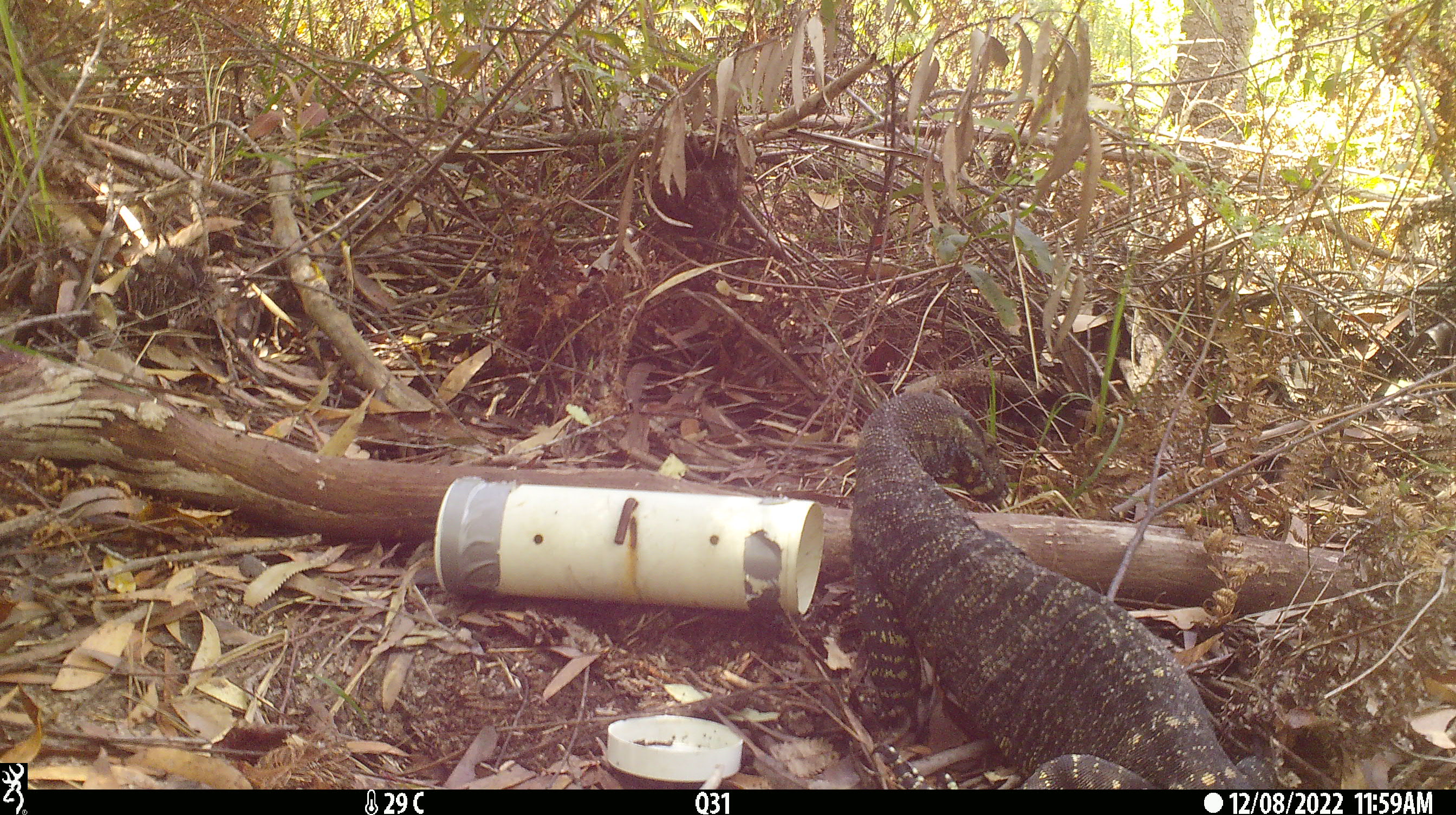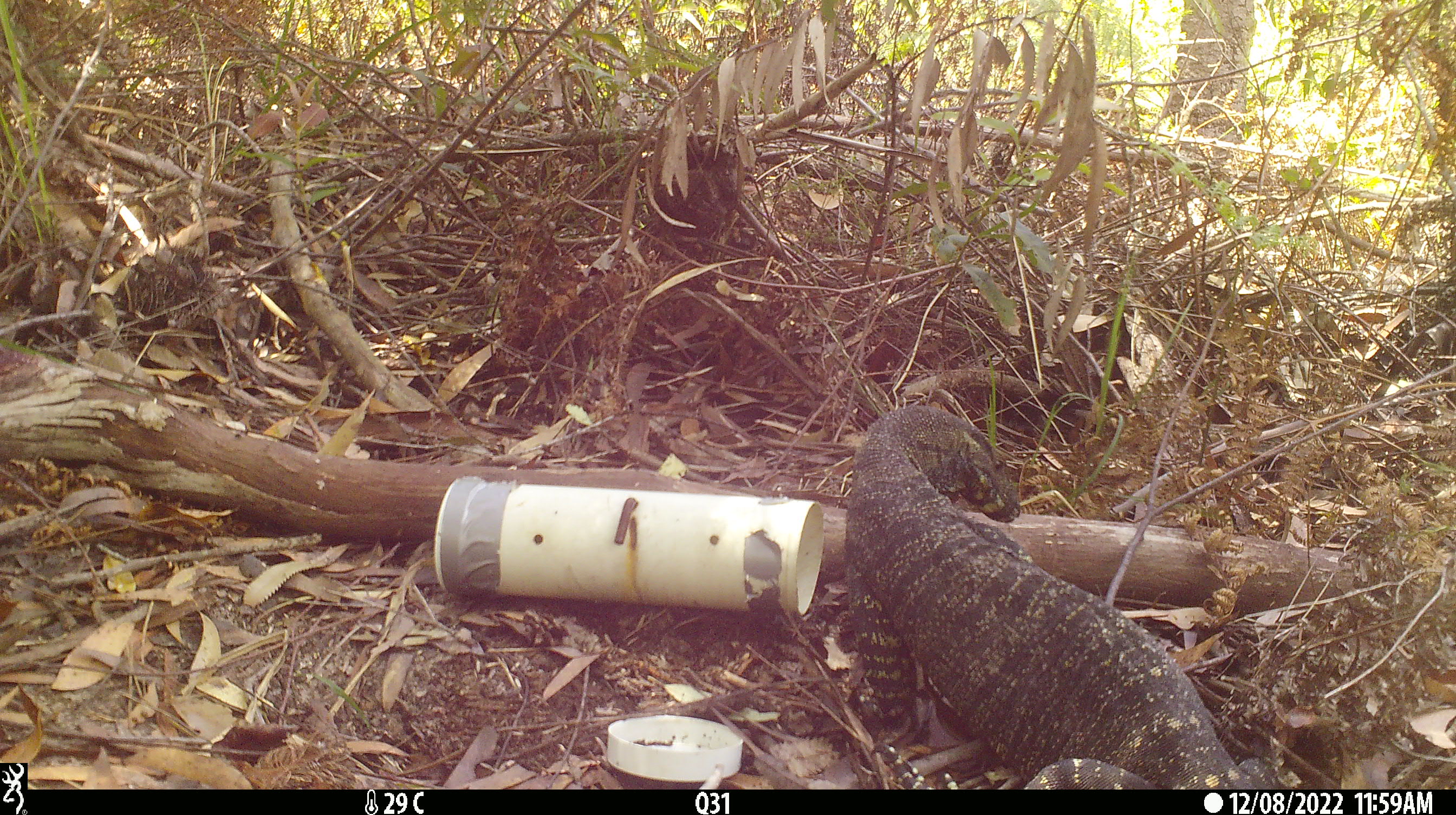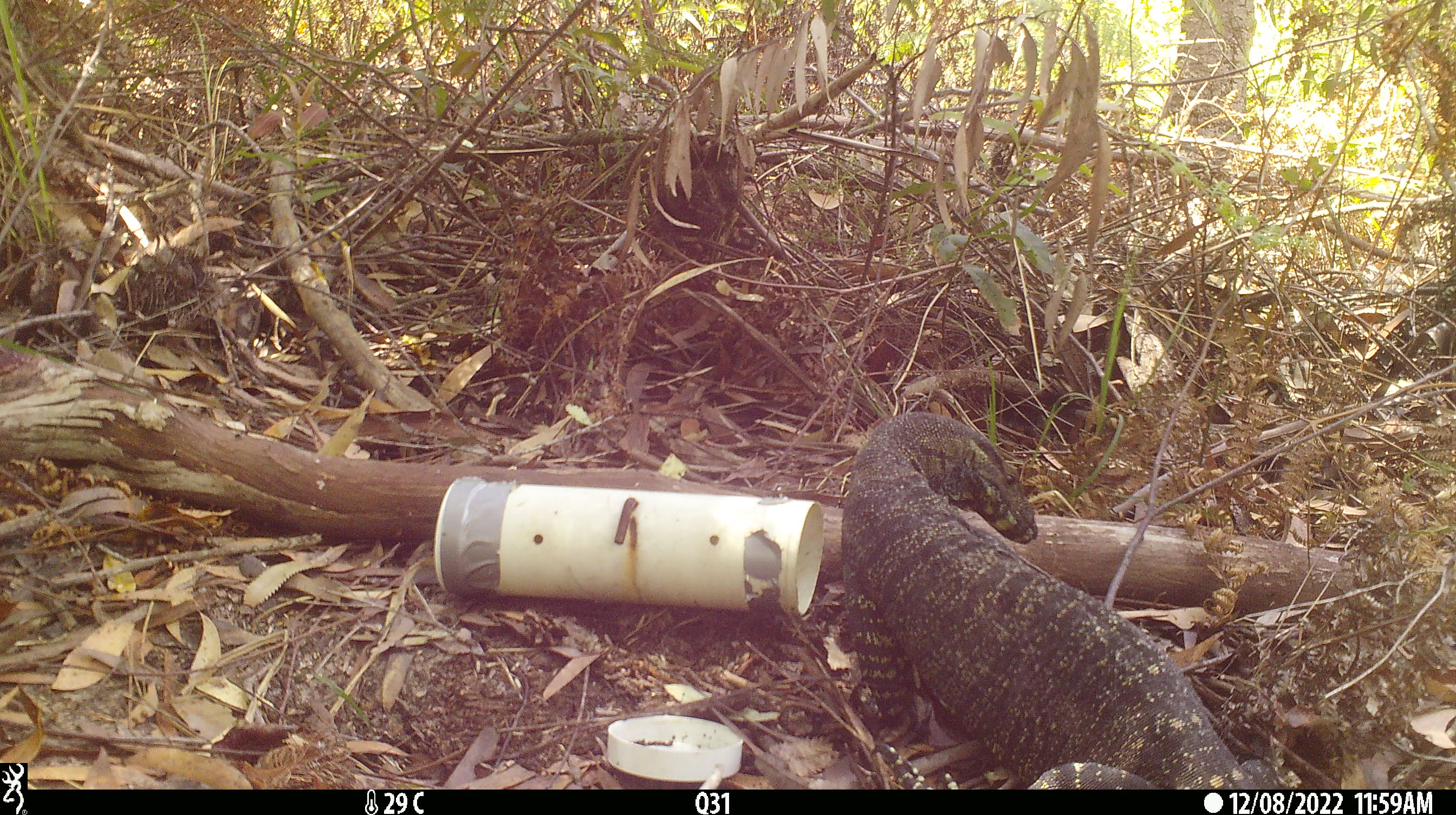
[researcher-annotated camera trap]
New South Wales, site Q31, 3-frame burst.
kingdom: Animalia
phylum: Chordata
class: Reptilia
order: Squamata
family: Varanidae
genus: Varanus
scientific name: Varanus varius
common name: lace monitor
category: goanna